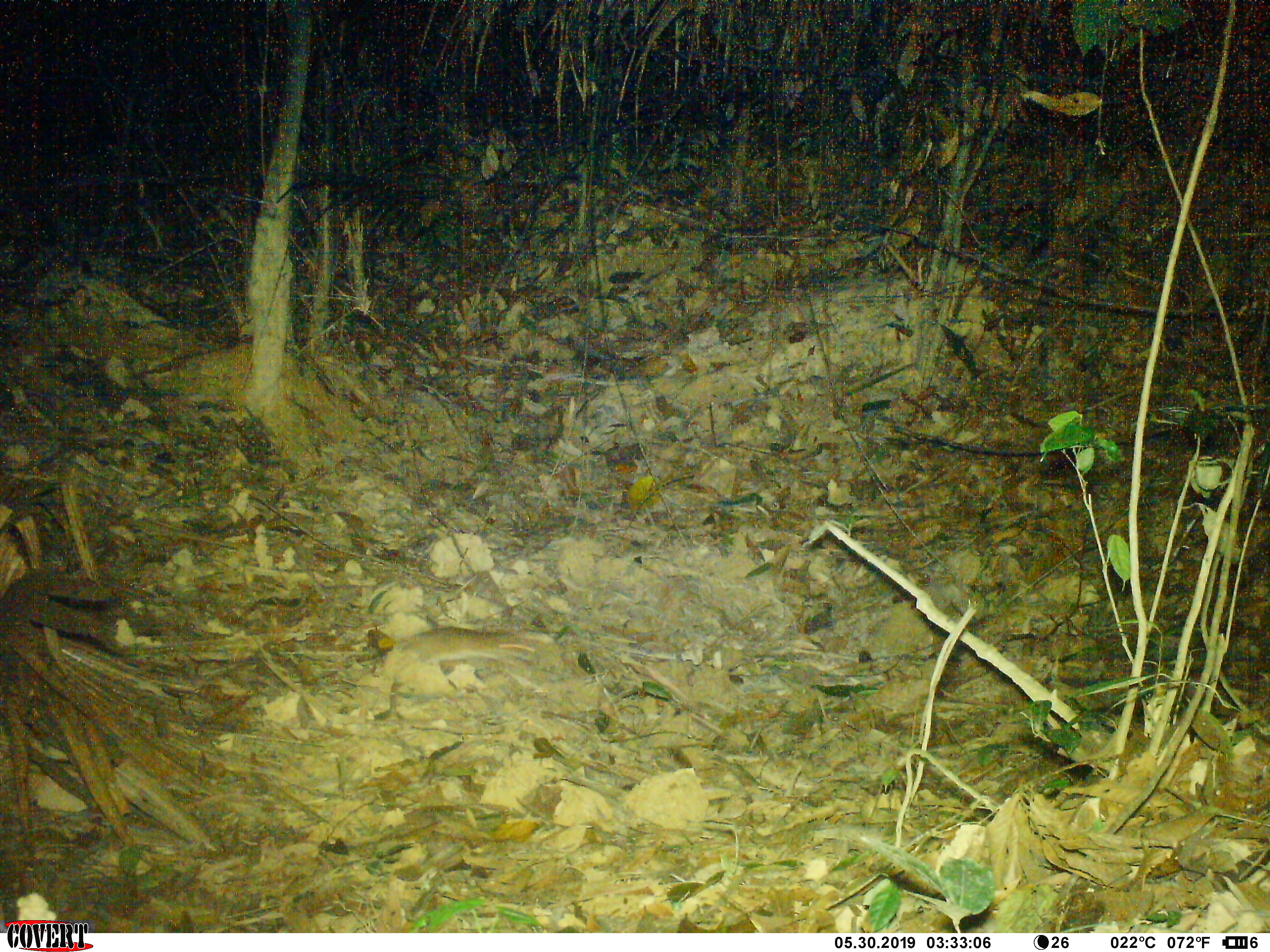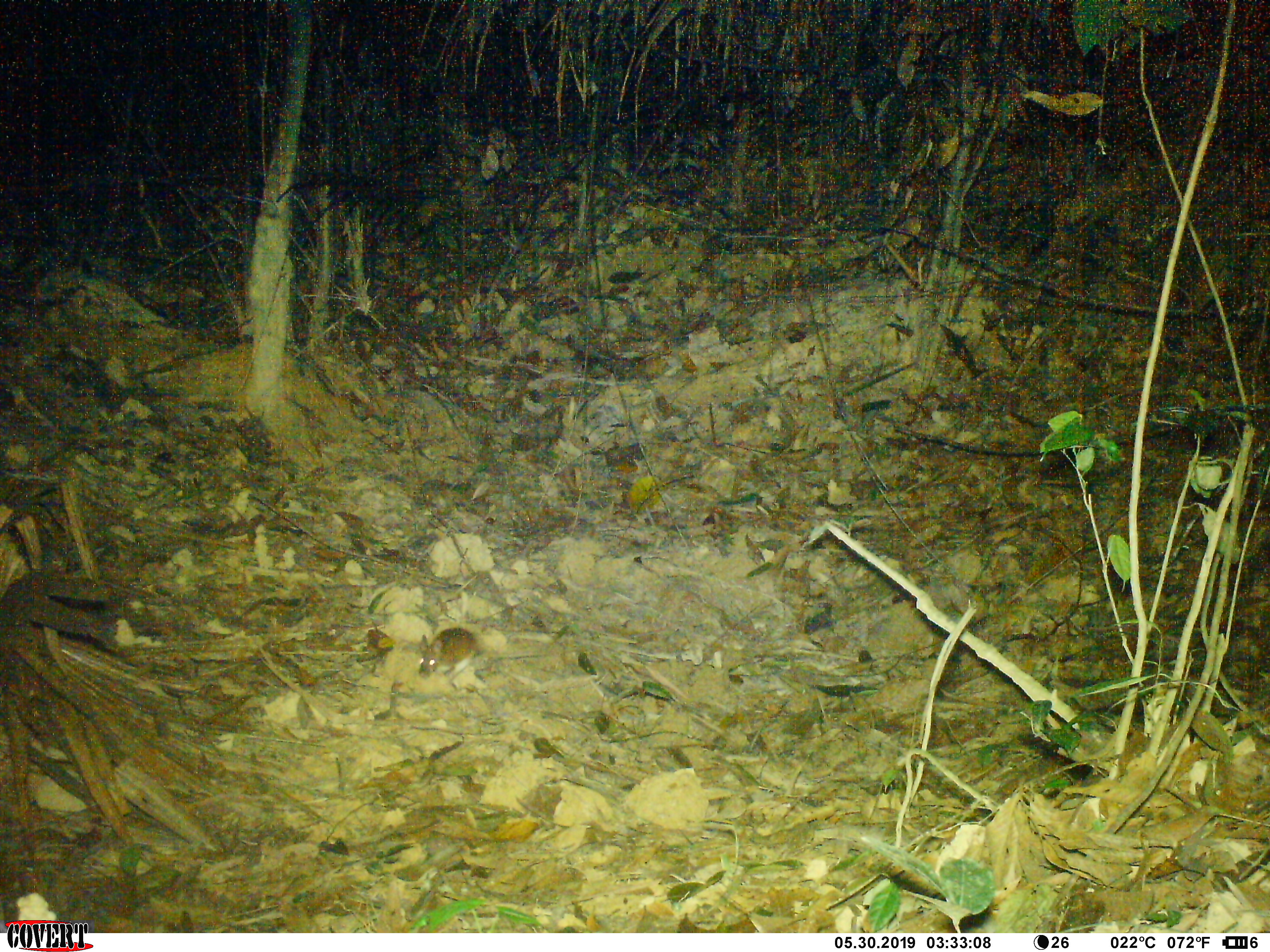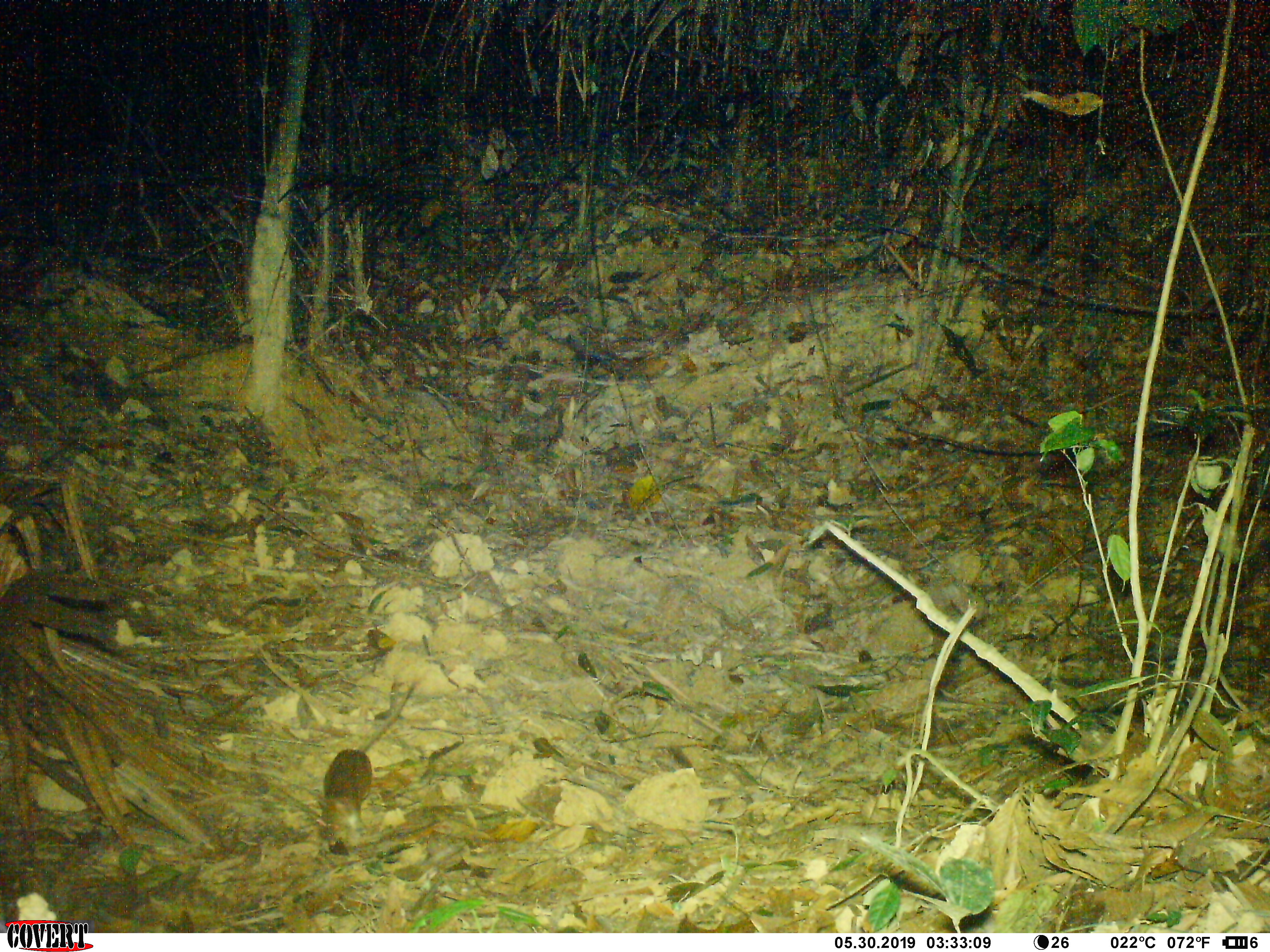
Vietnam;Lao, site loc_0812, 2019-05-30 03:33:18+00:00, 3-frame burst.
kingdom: Animalia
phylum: Chordata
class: Mammalia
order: Rodentia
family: Muridae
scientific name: Muridae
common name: old-world mice and rats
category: unidentified murid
Unidentified murid (old-world mice and rats) (Muridae). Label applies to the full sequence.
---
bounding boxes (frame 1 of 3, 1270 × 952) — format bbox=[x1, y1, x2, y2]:
unidentified murid: bbox=[380, 626, 533, 664]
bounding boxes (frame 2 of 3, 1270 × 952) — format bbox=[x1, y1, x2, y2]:
unidentified murid: bbox=[418, 627, 475, 679]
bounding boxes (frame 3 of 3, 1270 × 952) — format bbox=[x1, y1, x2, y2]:
unidentified murid: bbox=[315, 680, 417, 845]